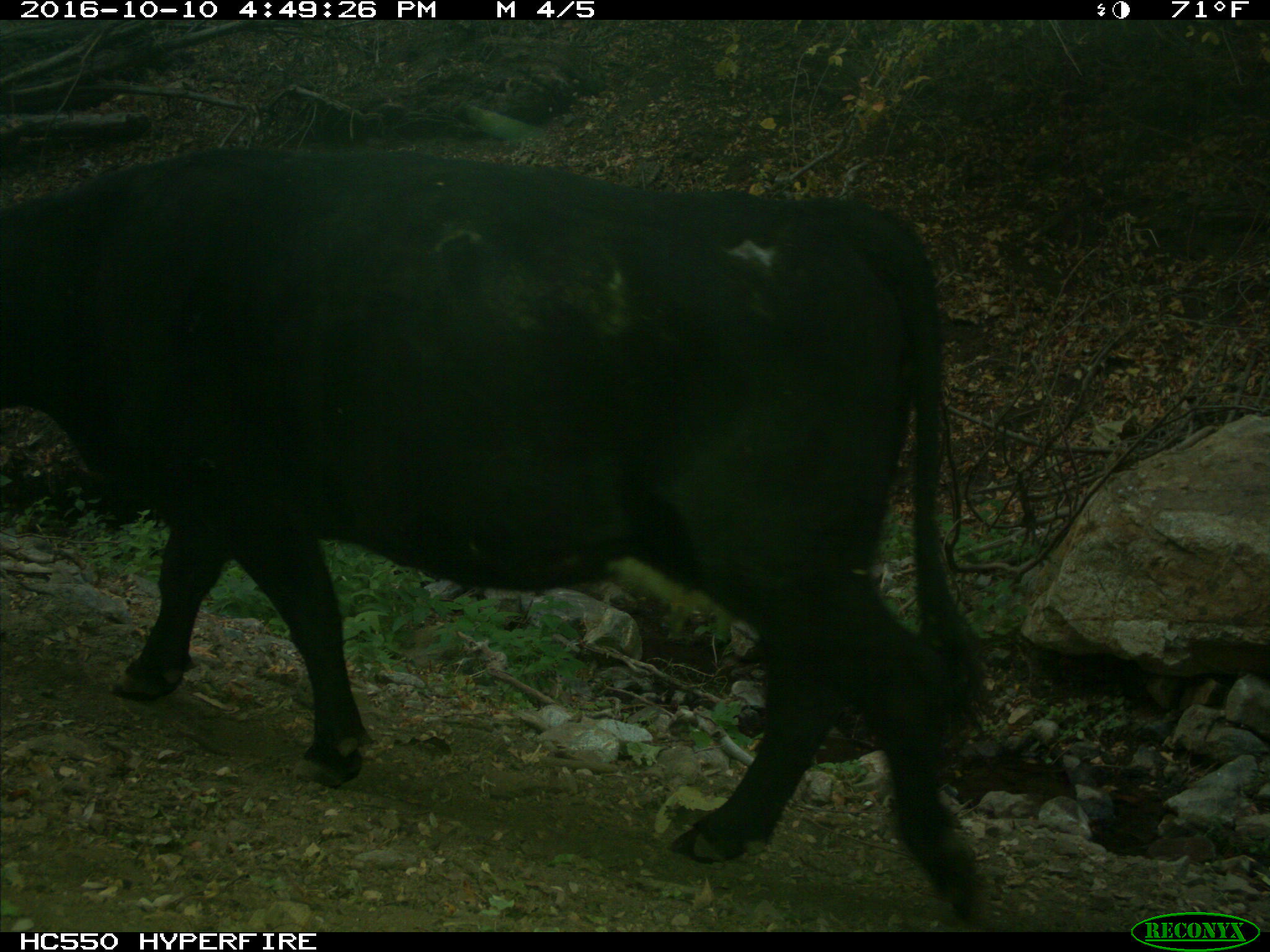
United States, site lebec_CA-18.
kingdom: Animalia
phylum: Chordata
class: Mammalia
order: Artiodactyla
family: Bovidae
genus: Bos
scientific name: Bos taurus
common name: domestic cow